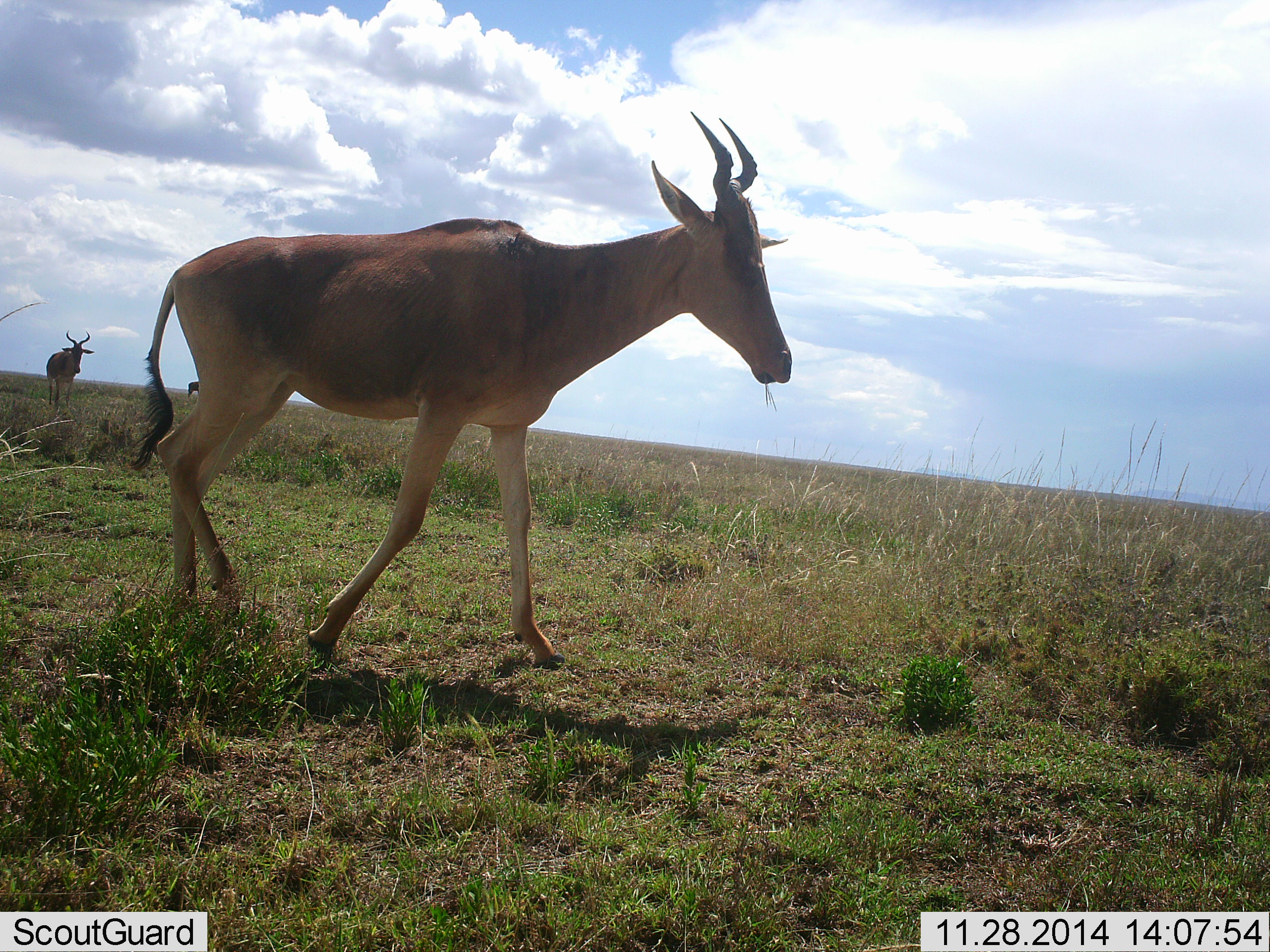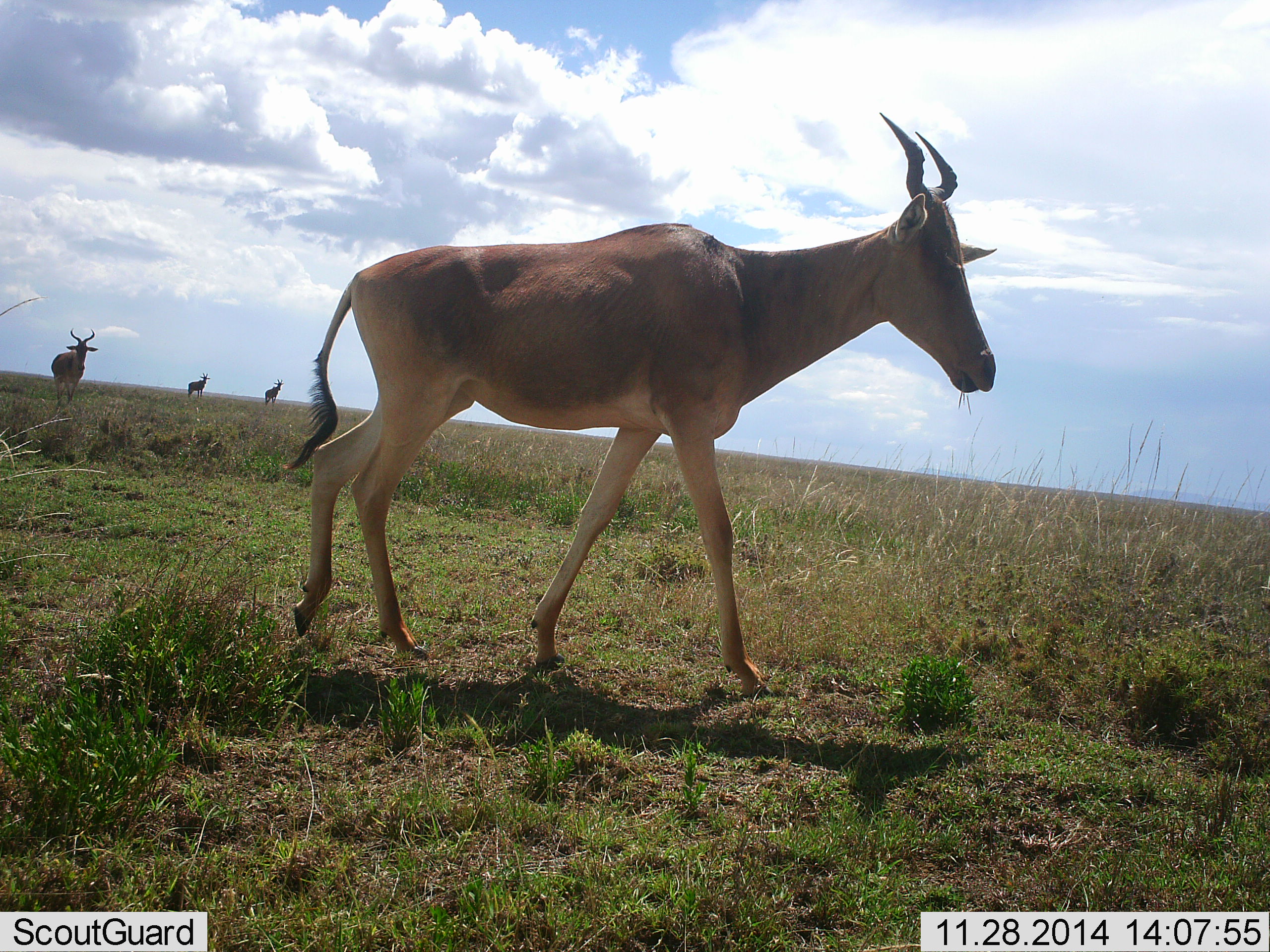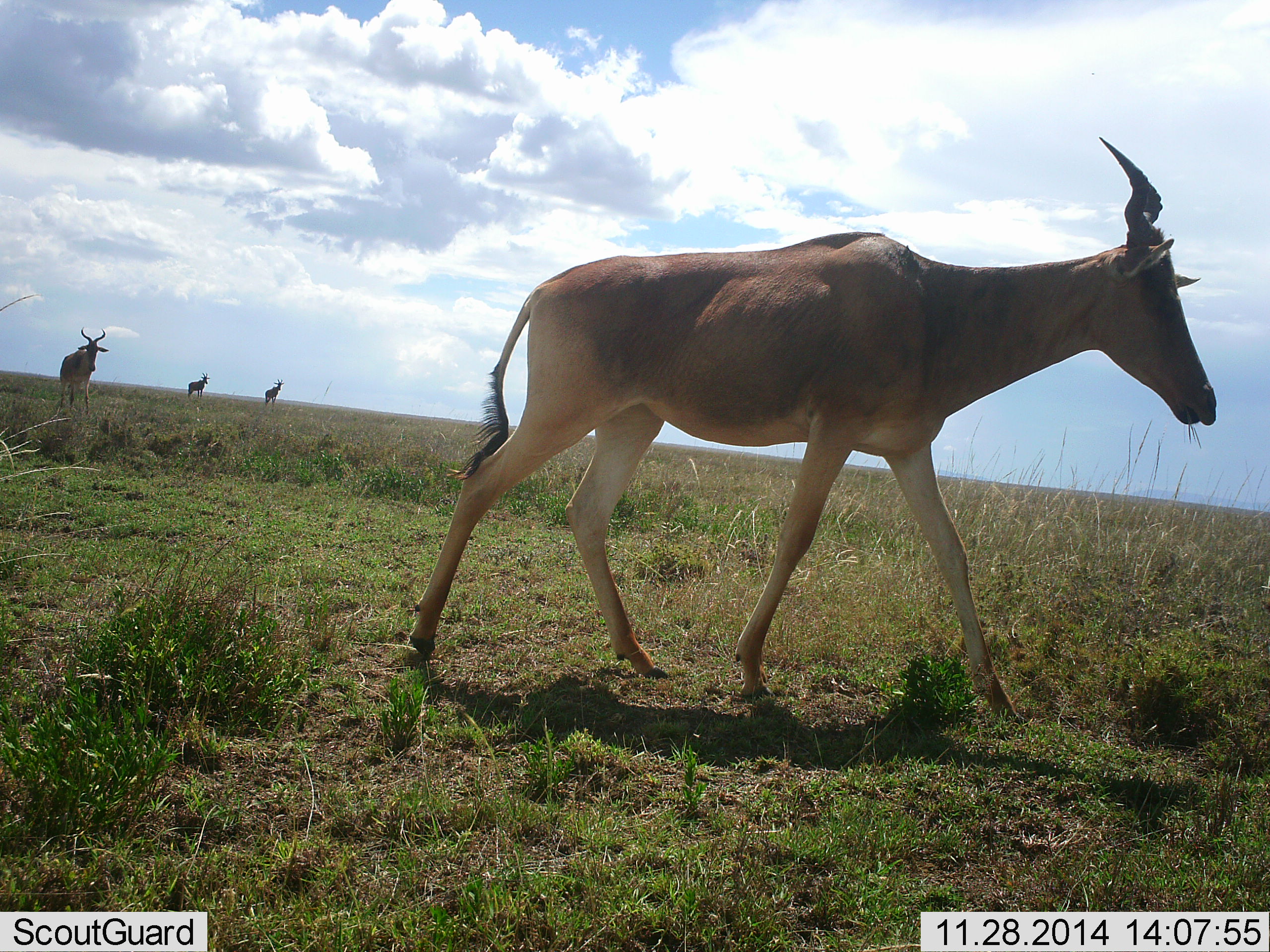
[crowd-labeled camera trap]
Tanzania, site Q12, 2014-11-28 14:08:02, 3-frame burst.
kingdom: Animalia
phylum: Chordata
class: Mammalia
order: Artiodactyla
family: Bovidae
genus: Alcelaphus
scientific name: Alcelaphus buselaphus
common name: hartebeest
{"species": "hartebeest (Alcelaphus buselaphus)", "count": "4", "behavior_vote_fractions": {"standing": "80%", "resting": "0%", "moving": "100%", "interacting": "0%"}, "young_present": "0%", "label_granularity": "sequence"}